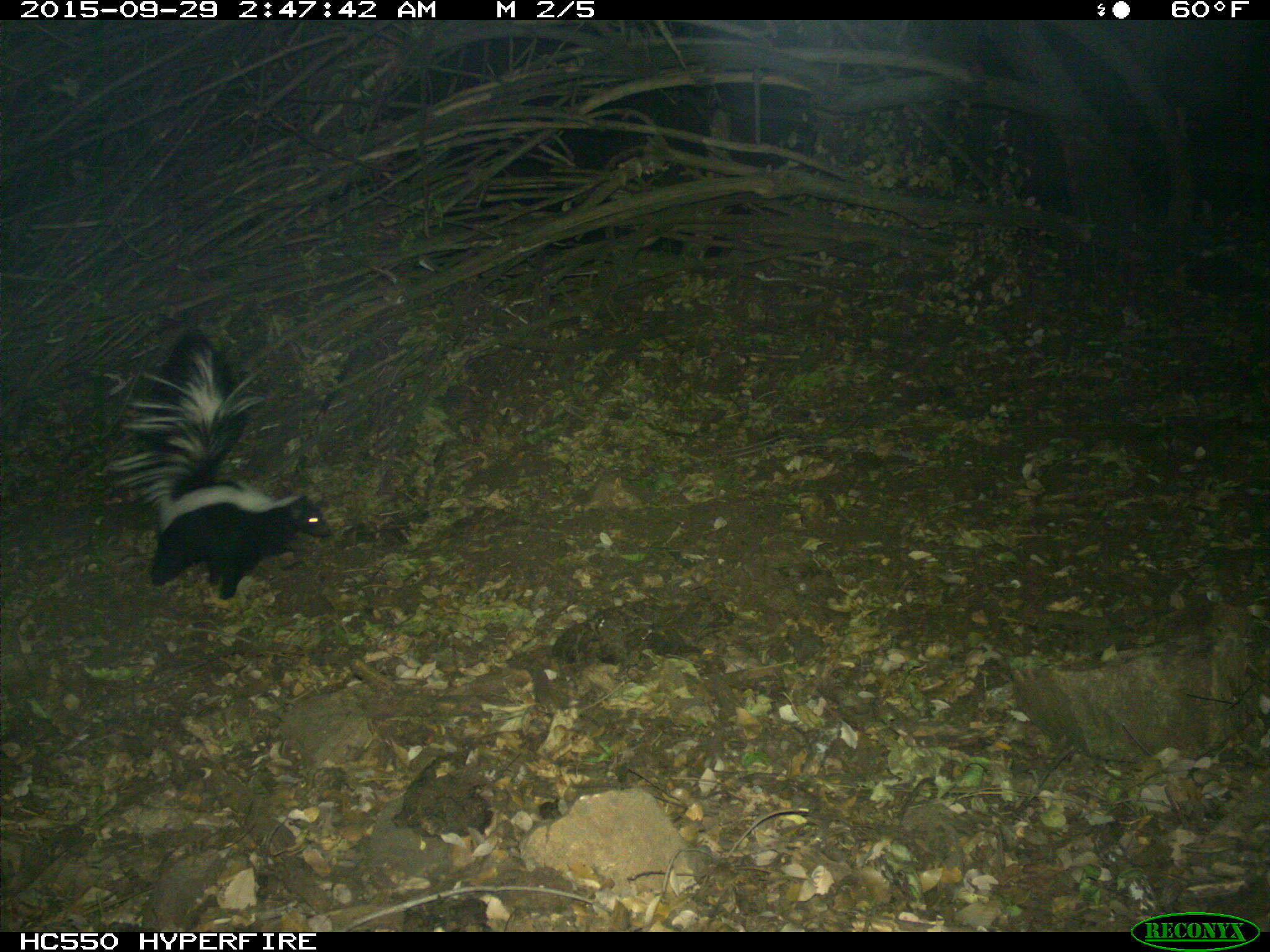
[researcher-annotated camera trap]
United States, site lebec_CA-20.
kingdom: Animalia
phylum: Chordata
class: Mammalia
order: Carnivora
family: Mephitidae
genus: Mephitis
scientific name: Mephitis mephitis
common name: striped skunk